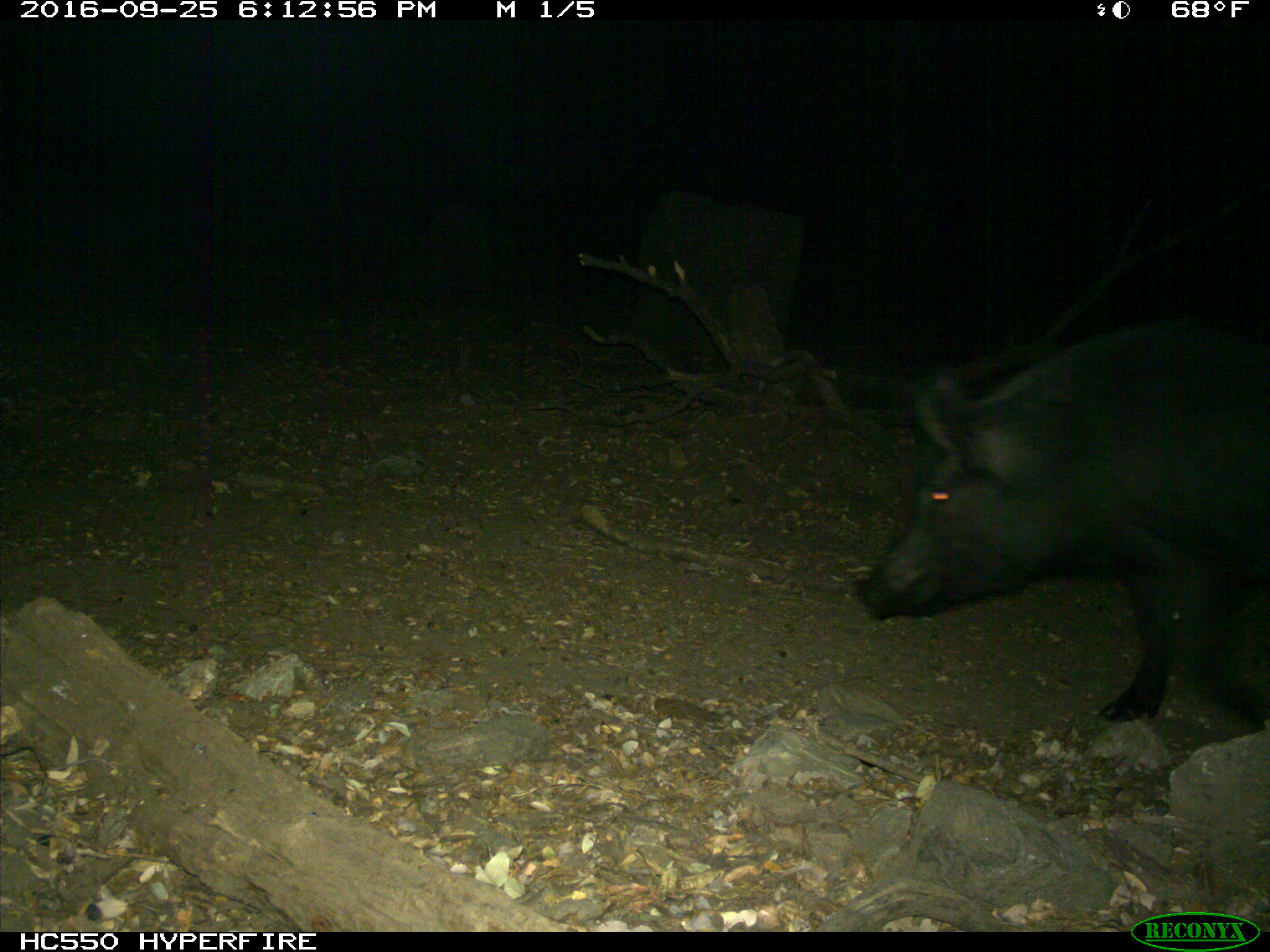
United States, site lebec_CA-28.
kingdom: Animalia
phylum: Chordata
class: Mammalia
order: Artiodactyla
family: Suidae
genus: Sus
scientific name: Sus scrofa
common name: wild boar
Sus scrofa (wild boar).